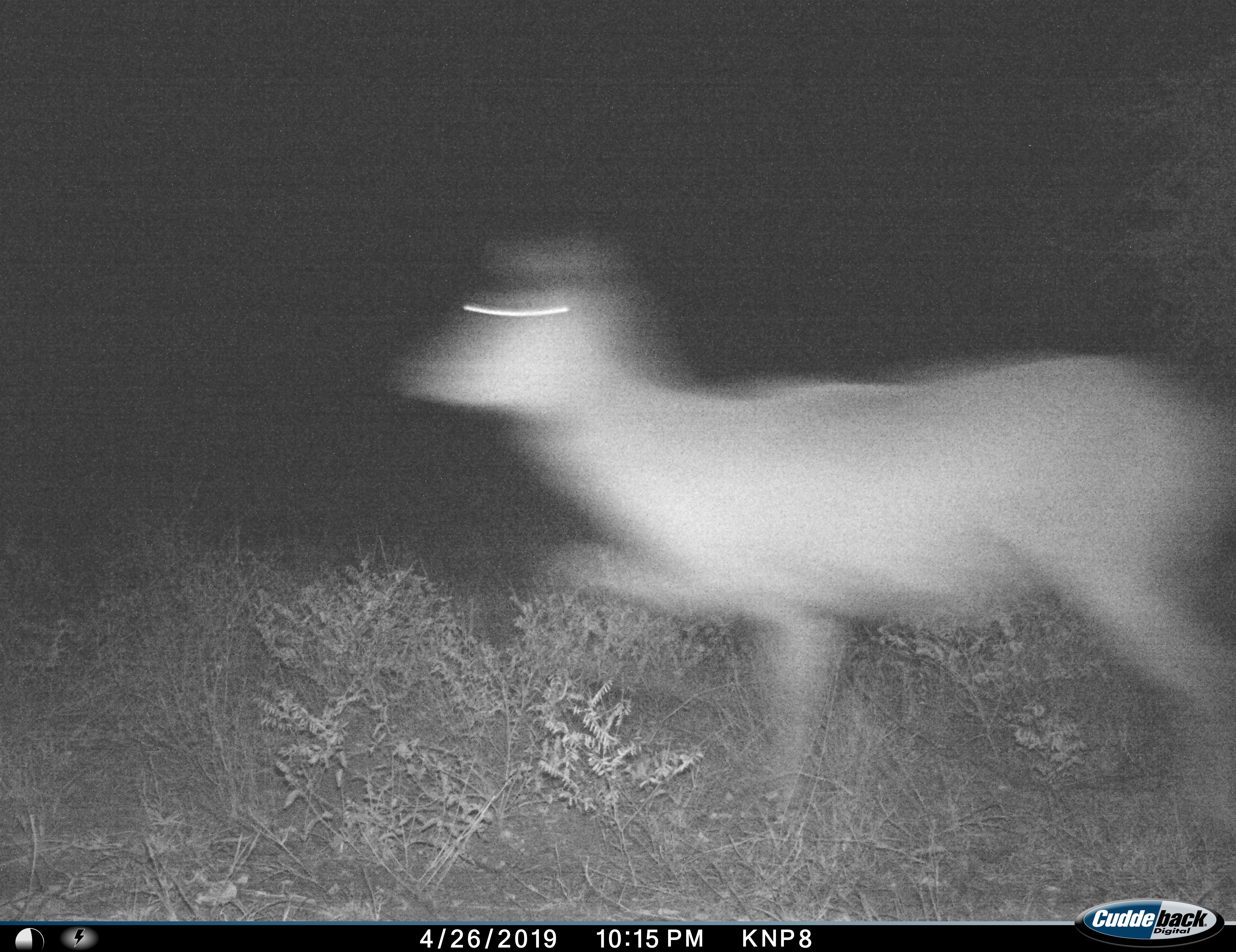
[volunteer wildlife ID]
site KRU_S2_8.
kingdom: Animalia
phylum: Chordata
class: Mammalia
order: Artiodactyla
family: Bovidae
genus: Aepyceros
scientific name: Aepyceros melampus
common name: impala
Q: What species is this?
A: Impala (Aepyceros melampus).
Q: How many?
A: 1.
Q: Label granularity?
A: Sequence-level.